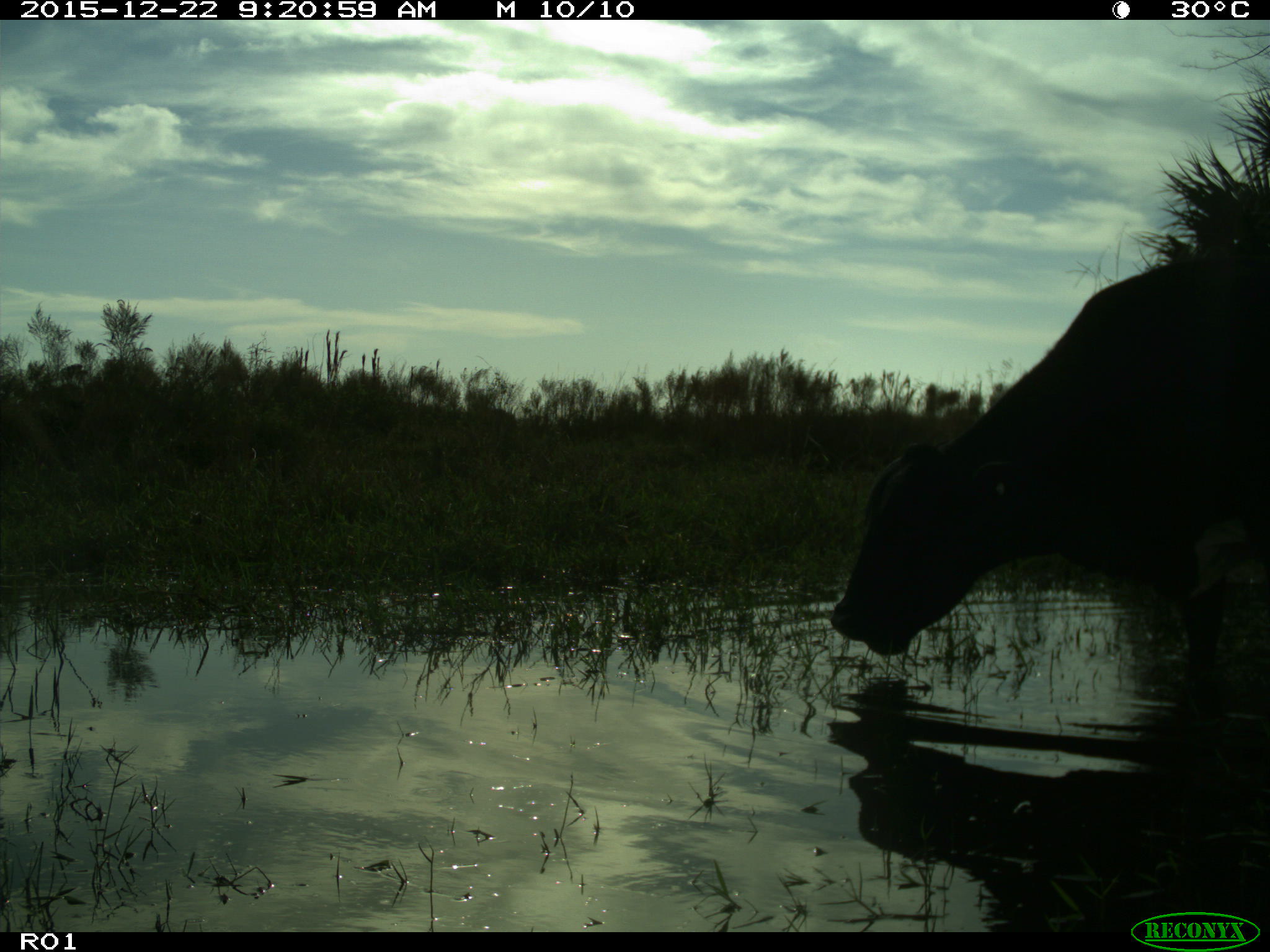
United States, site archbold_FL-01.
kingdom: Animalia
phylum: Chordata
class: Mammalia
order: Artiodactyla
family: Bovidae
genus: Bos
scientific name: Bos taurus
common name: domestic cow